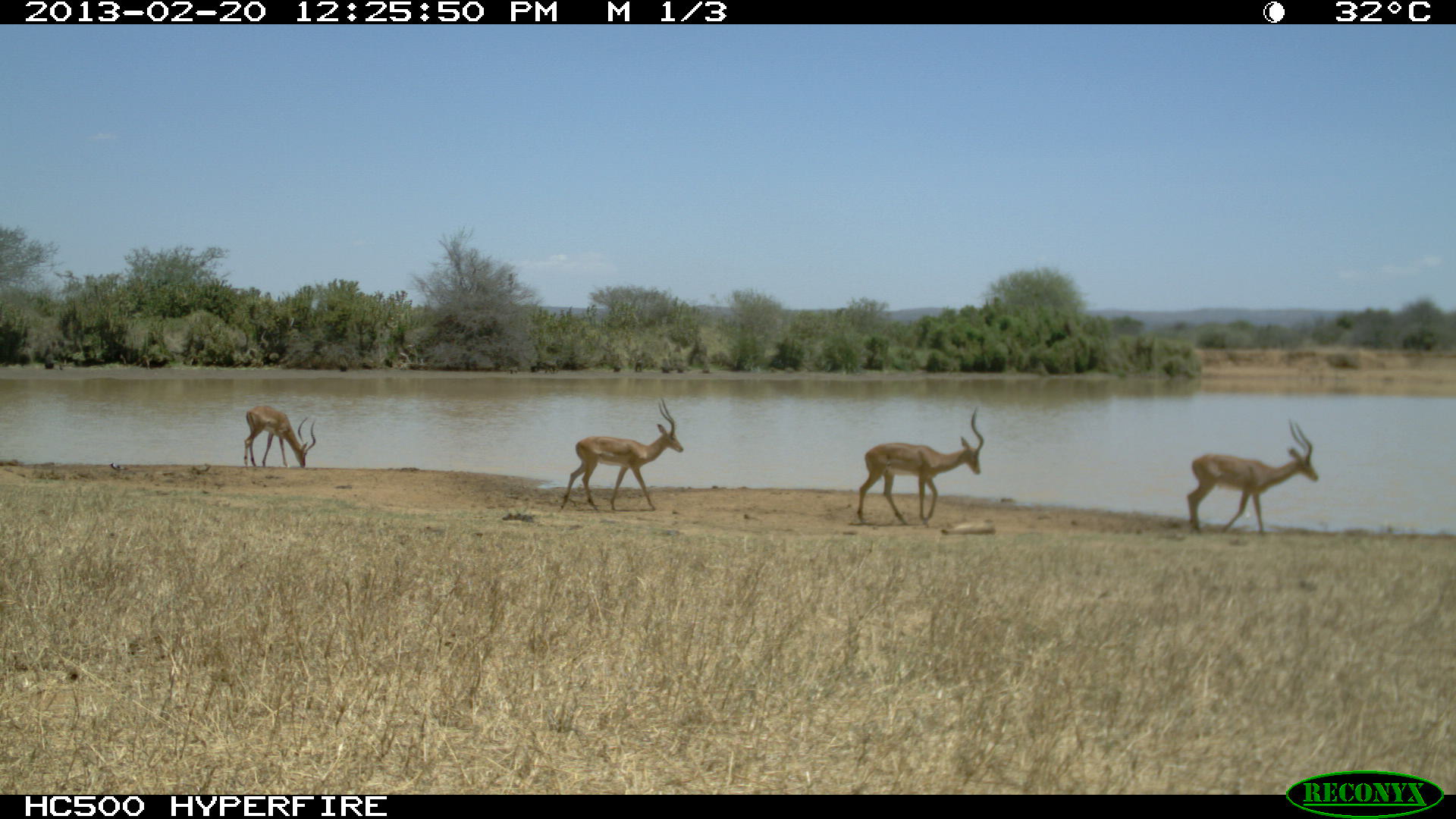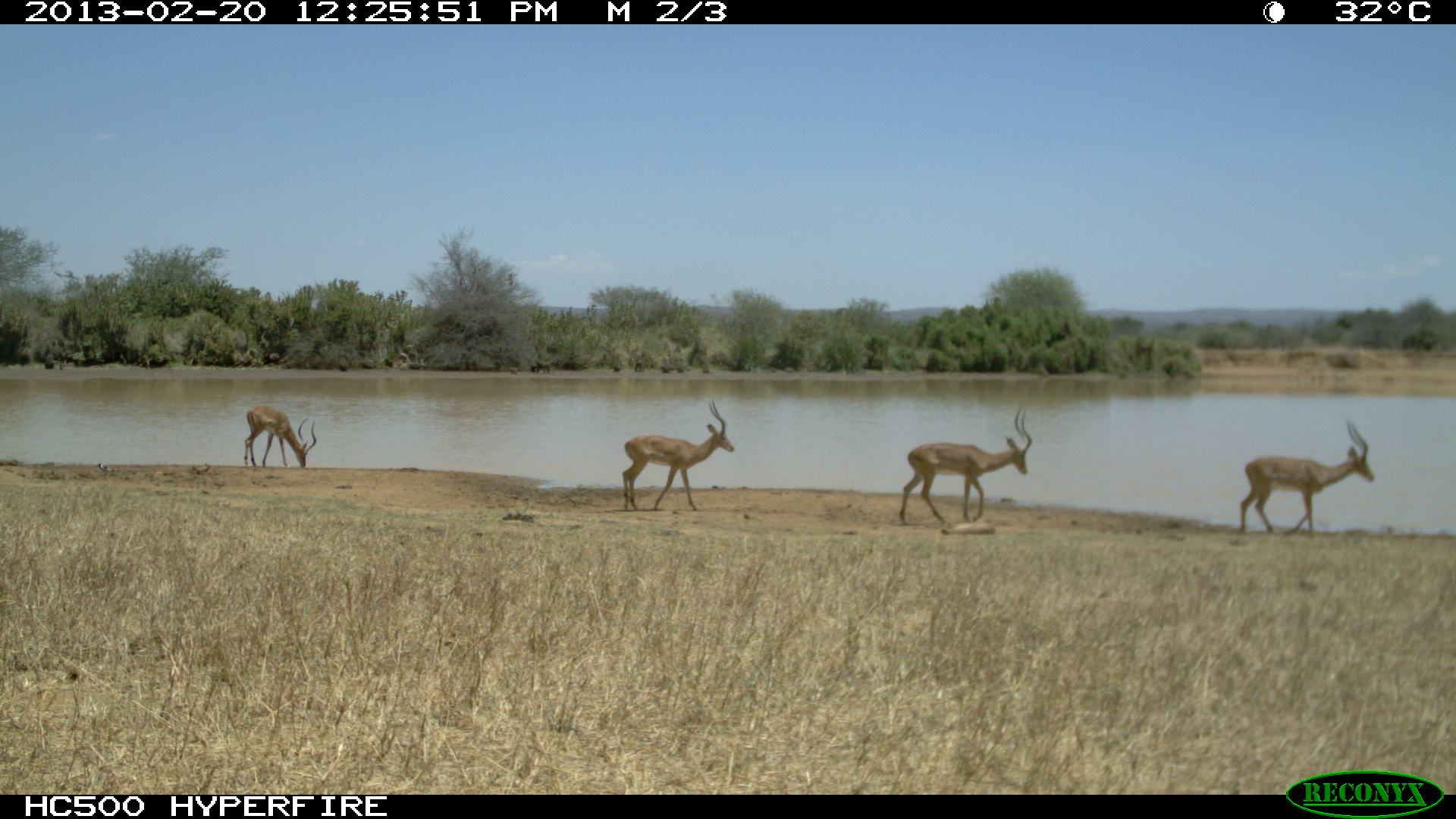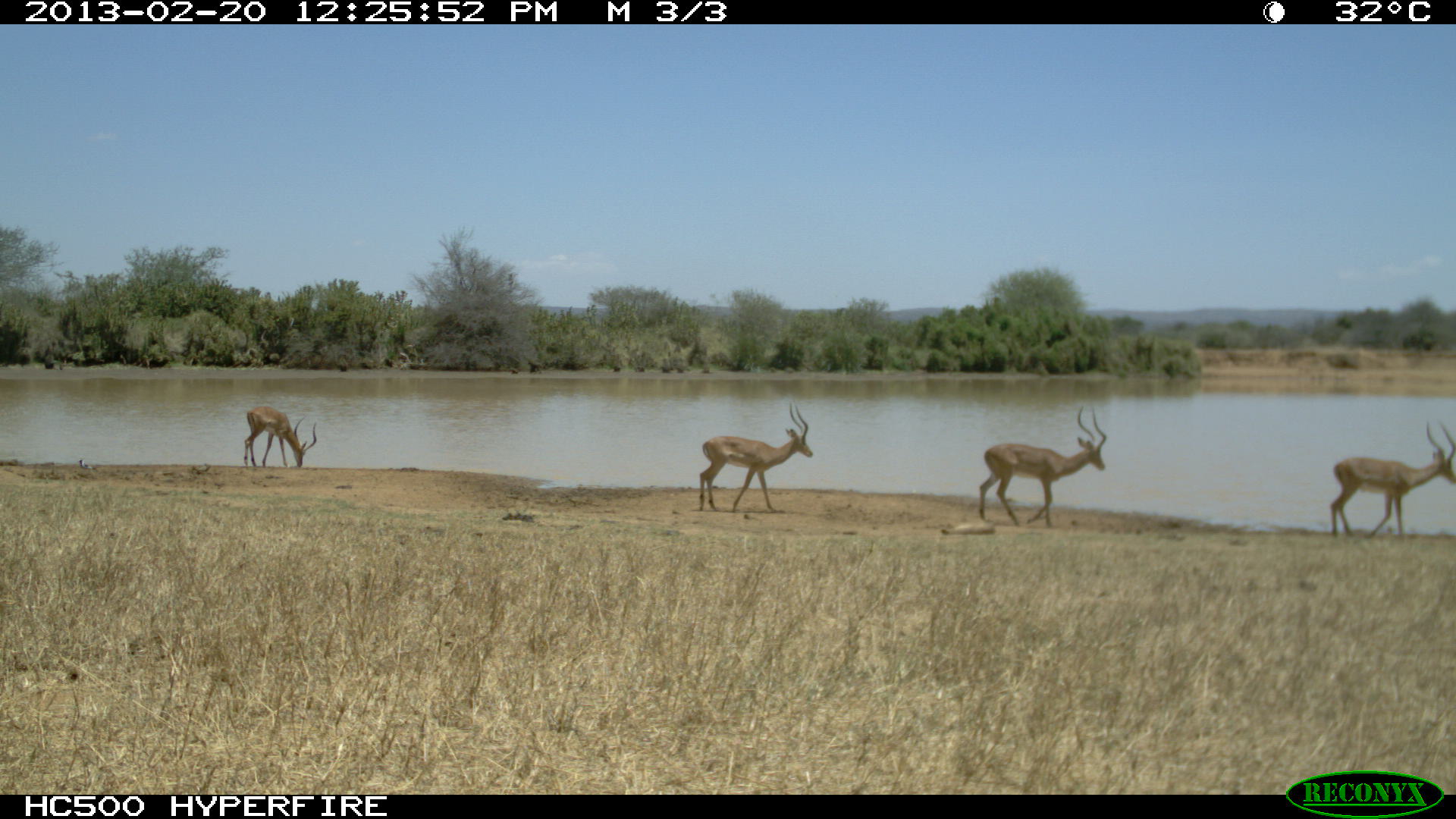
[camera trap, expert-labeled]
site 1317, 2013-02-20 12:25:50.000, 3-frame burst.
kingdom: Animalia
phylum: Chordata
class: Mammalia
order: Artiodactyla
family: Bovidae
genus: Aepyceros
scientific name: Aepyceros melampus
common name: impala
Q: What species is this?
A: Aepyceros melampus (impala).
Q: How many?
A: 3.